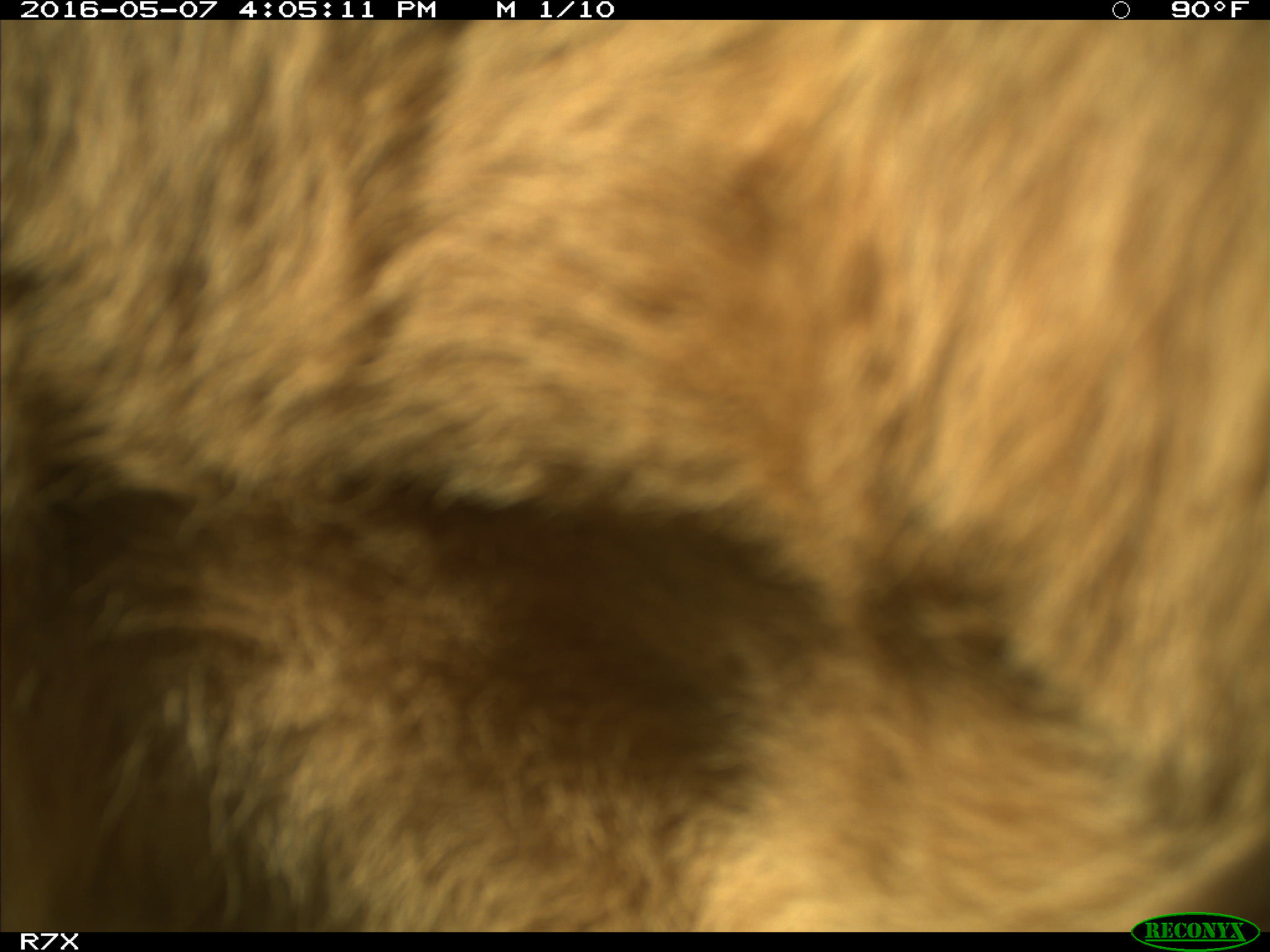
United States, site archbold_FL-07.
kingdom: Animalia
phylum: Chordata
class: Mammalia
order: Artiodactyla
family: Bovidae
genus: Bos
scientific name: Bos taurus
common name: domestic cow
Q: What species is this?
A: Bos taurus (domestic cow).